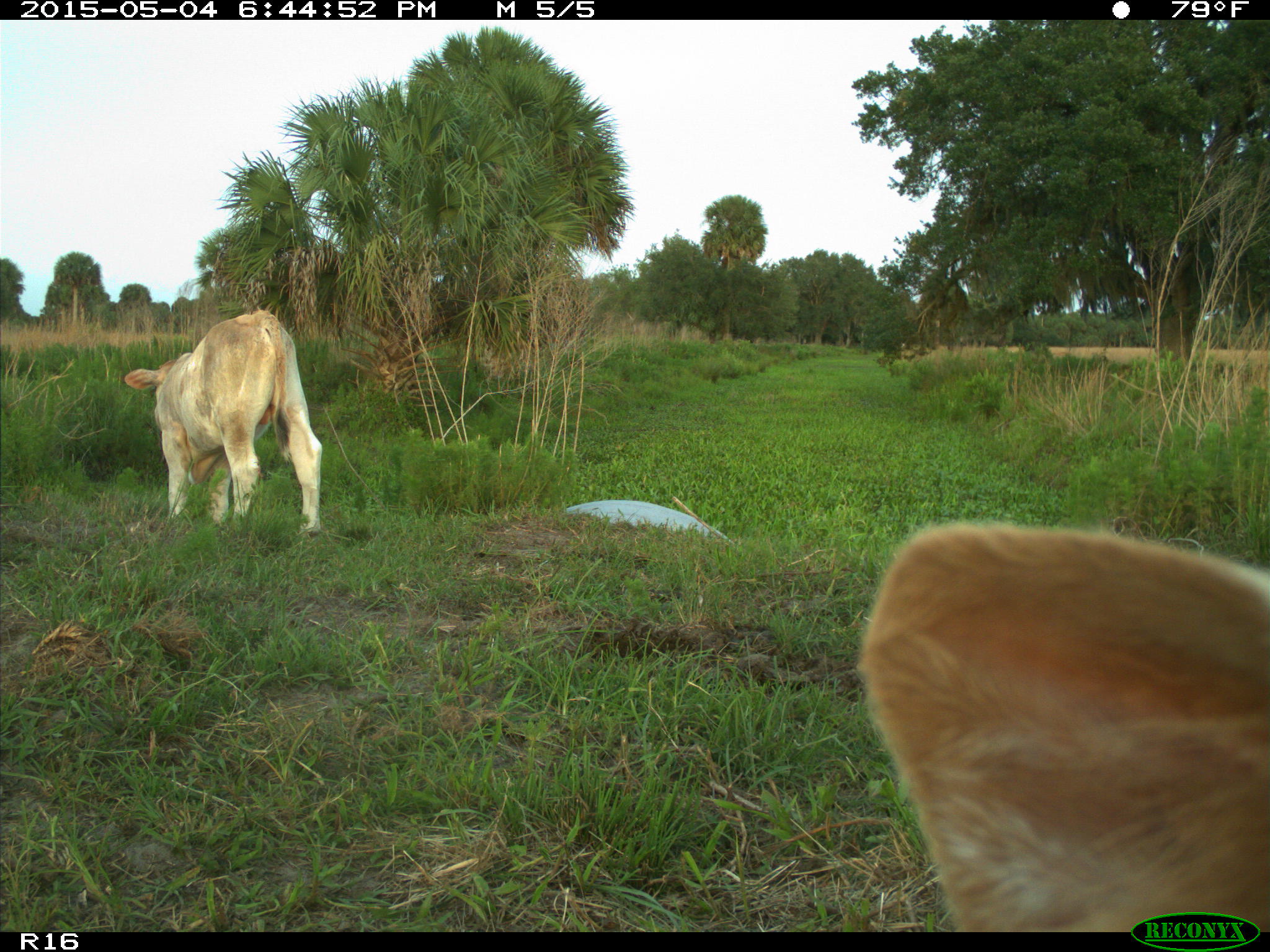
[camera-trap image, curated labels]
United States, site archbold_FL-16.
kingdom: Animalia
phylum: Chordata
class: Mammalia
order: Artiodactyla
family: Bovidae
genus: Bos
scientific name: Bos taurus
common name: domestic cow